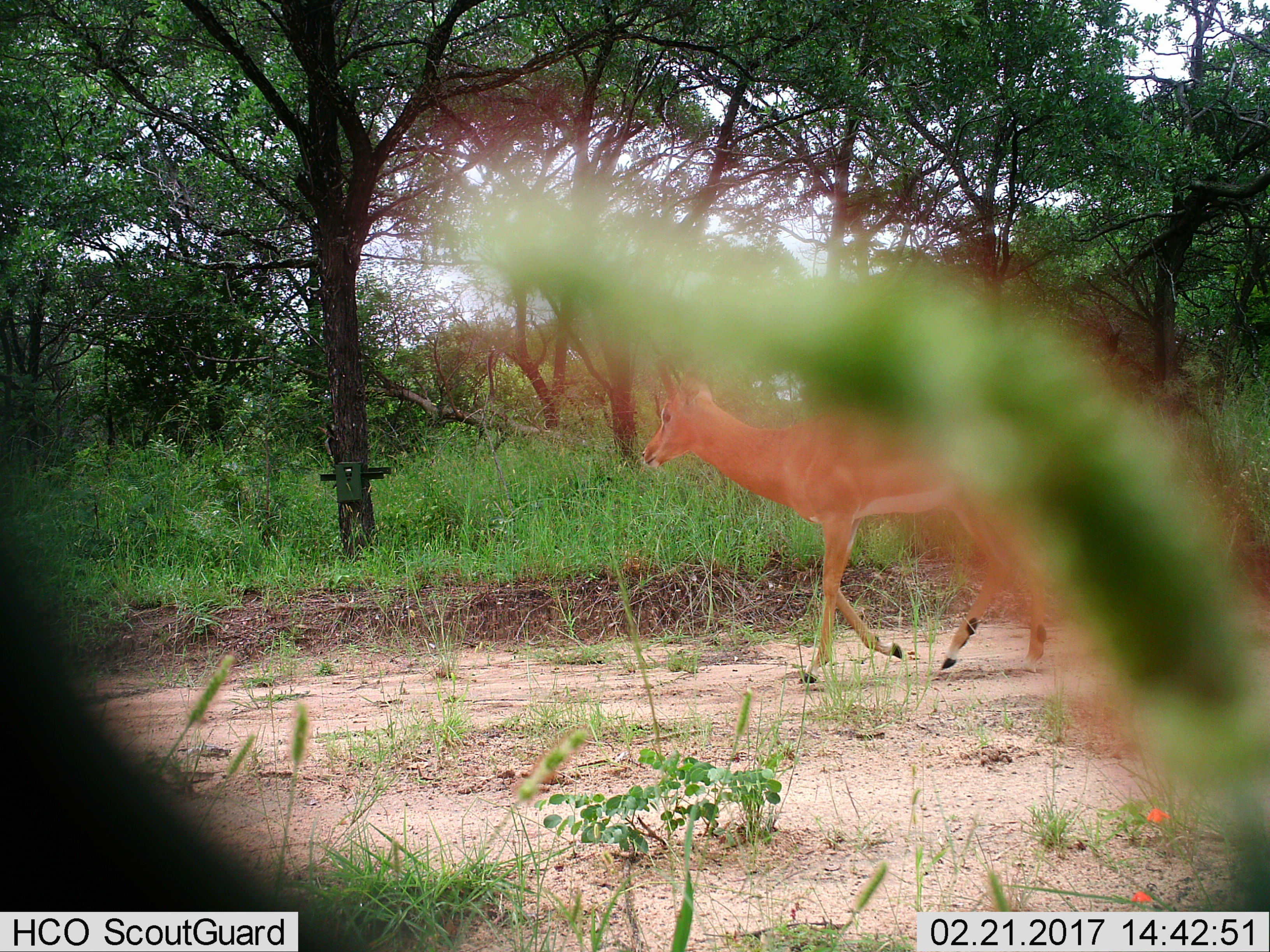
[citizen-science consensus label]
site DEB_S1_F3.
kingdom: Animalia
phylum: Chordata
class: Mammalia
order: Artiodactyla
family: Bovidae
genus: Aepyceros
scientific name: Aepyceros melampus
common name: impala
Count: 1.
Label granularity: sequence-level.